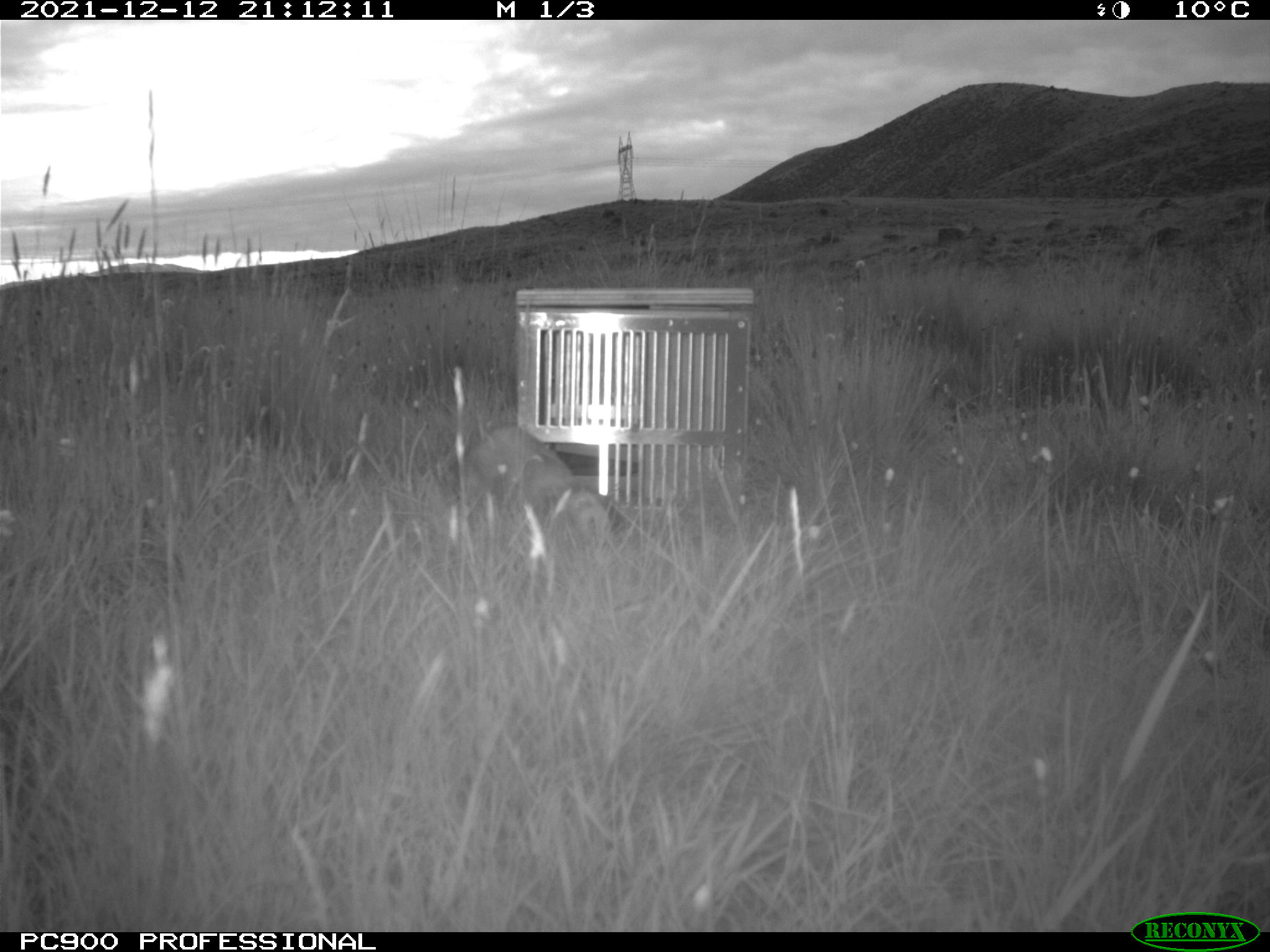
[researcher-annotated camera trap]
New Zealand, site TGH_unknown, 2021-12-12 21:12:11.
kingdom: Animalia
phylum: Chordata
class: Mammalia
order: Carnivora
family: Mustelidae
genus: Mustela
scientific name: Mustela furo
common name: ferret